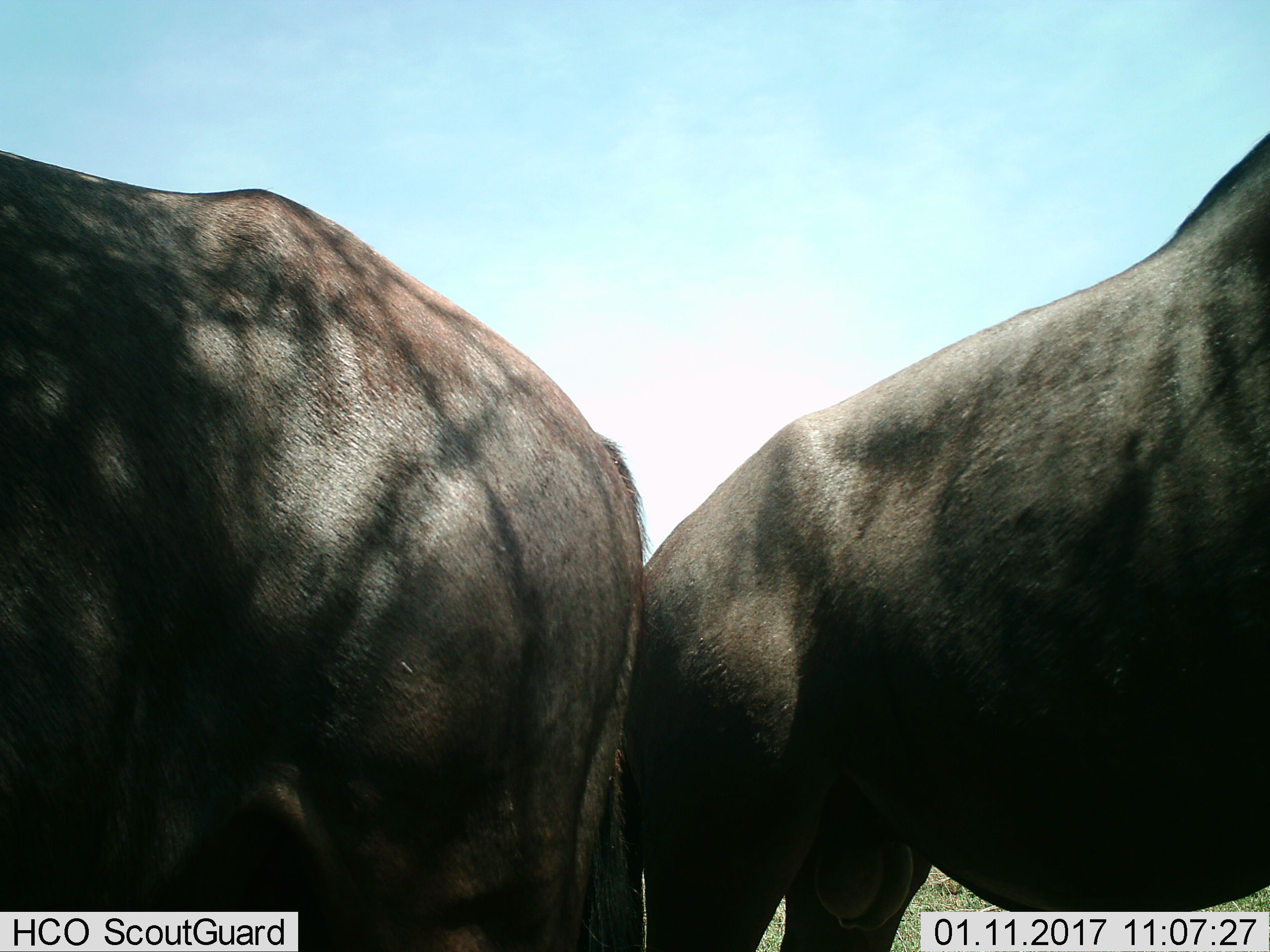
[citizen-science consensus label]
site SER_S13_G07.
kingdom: Animalia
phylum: Chordata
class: Mammalia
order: Artiodactyla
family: Bovidae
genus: Connochaetes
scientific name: Connochaetes taurinus taurinus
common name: blue wildebeest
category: wildebeestblue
Wildebeestblue (blue wildebeest) (Connochaetes taurinus taurinus), count 2. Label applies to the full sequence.